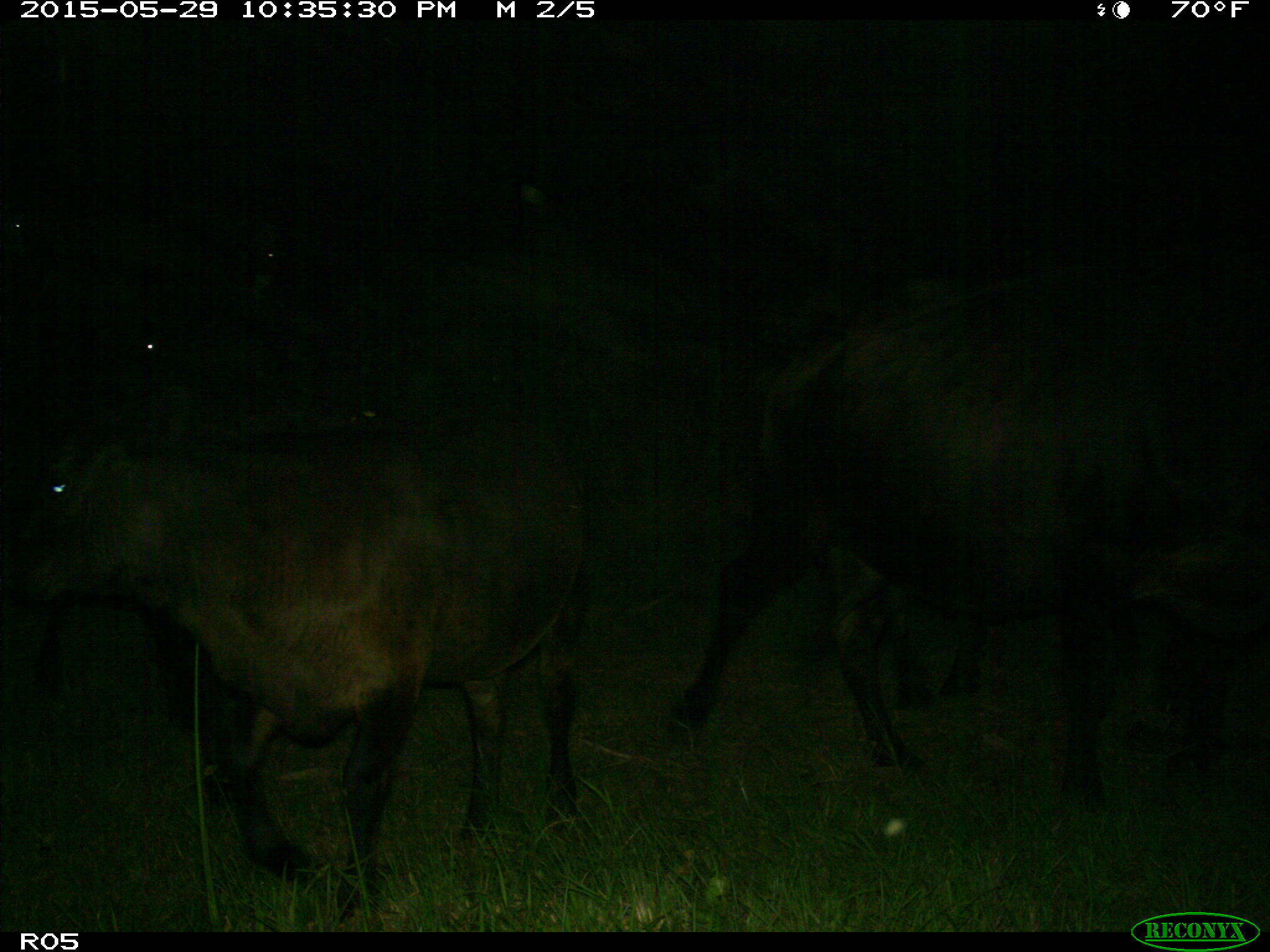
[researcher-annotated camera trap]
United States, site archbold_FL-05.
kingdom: Animalia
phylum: Chordata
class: Mammalia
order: Artiodactyla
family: Bovidae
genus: Bos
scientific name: Bos taurus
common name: domestic cow